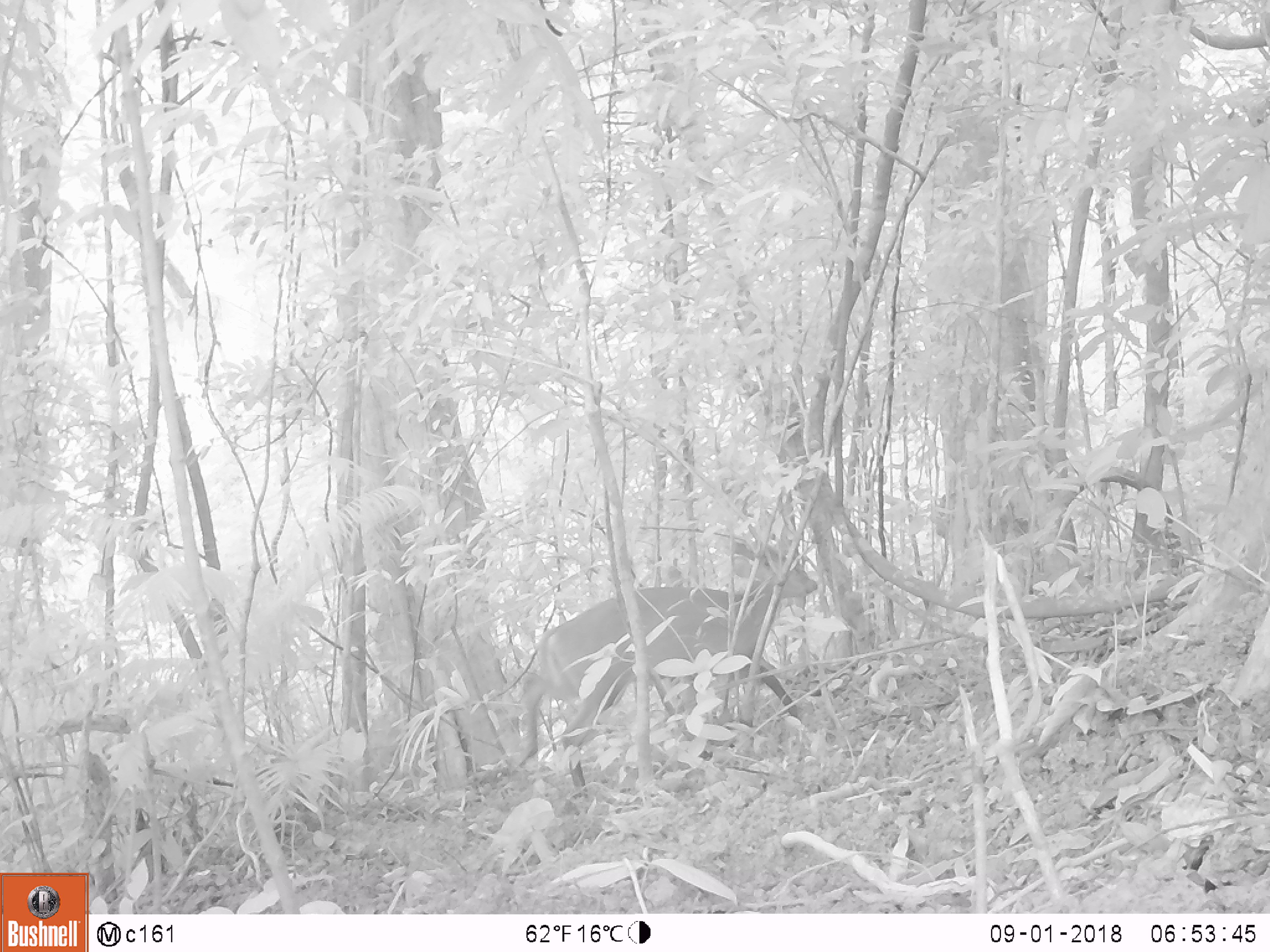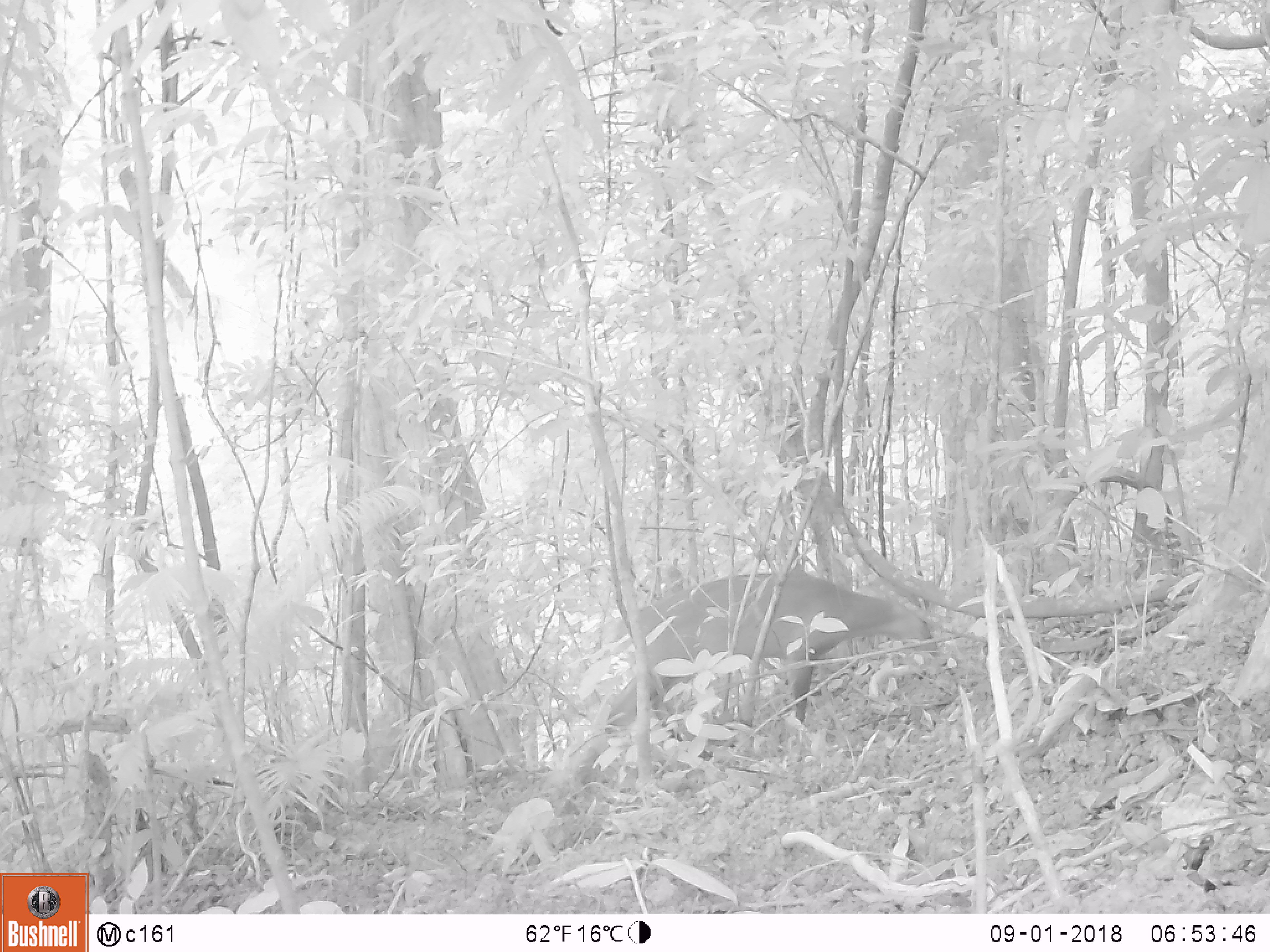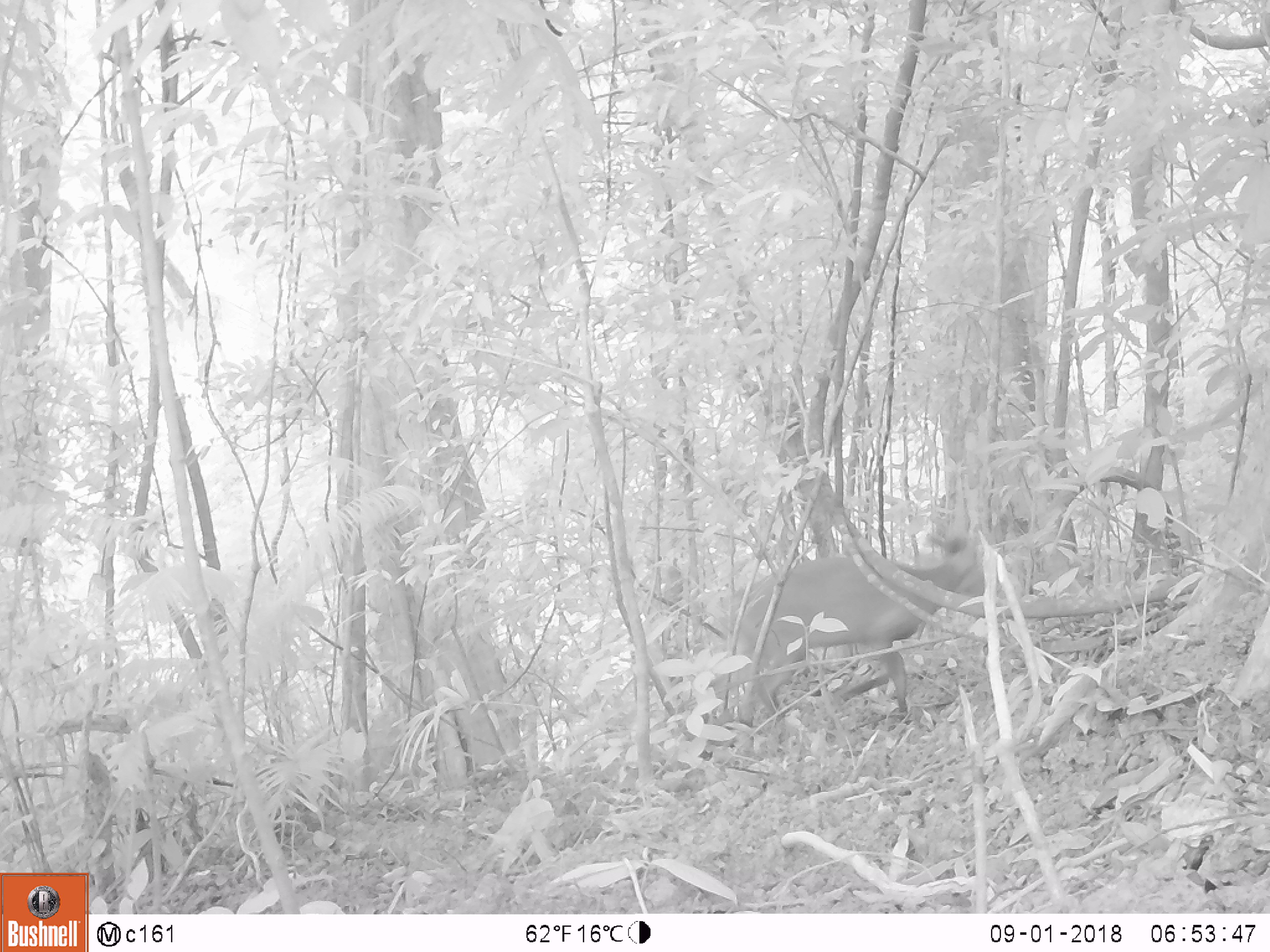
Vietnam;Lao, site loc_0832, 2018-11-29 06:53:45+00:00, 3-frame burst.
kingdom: Animalia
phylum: Chordata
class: Mammalia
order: Artiodactyla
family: Cervidae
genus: Muntiacus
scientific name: Muntiacus muntjak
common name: red muntjac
Red muntjac (Muntiacus muntjak). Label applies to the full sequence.